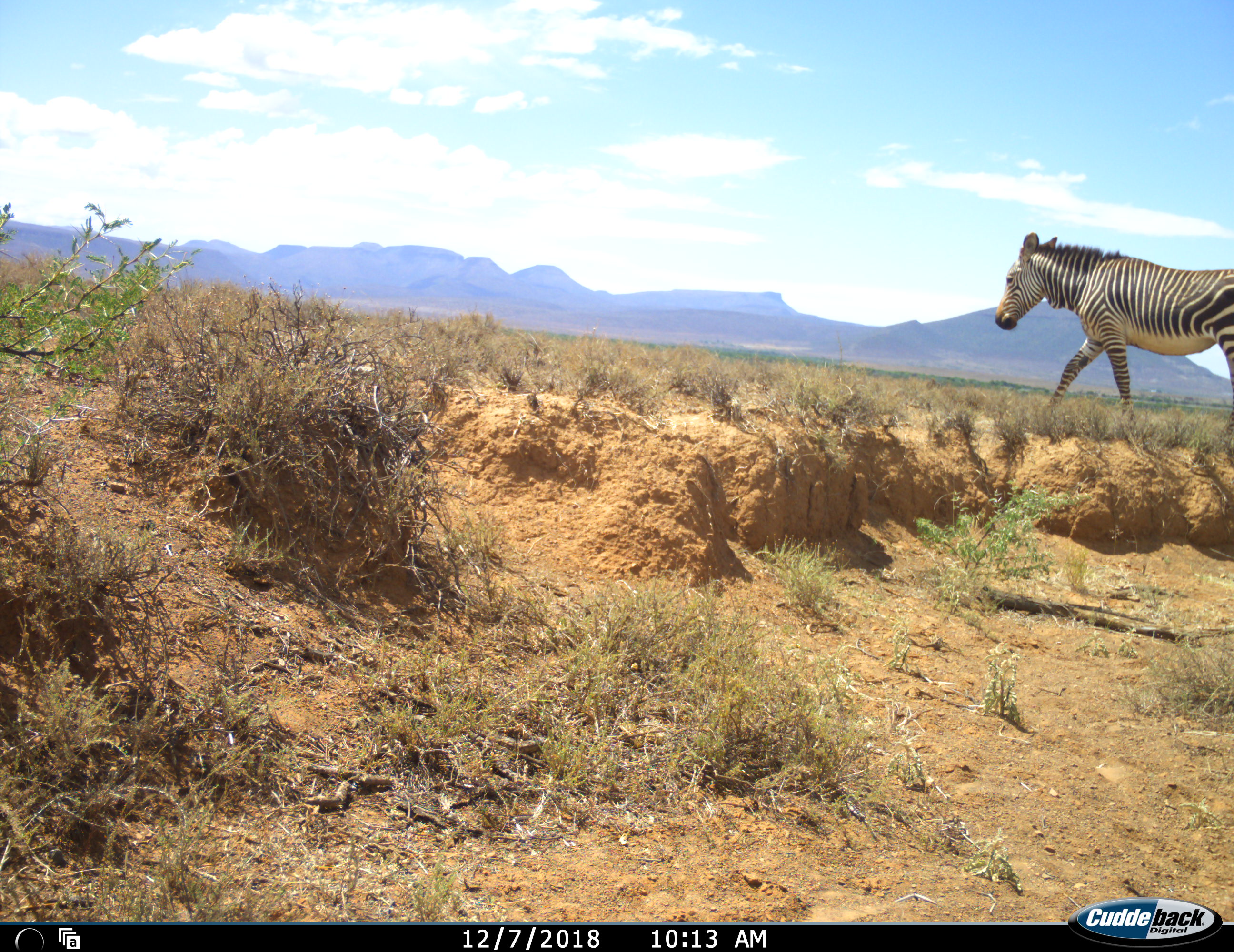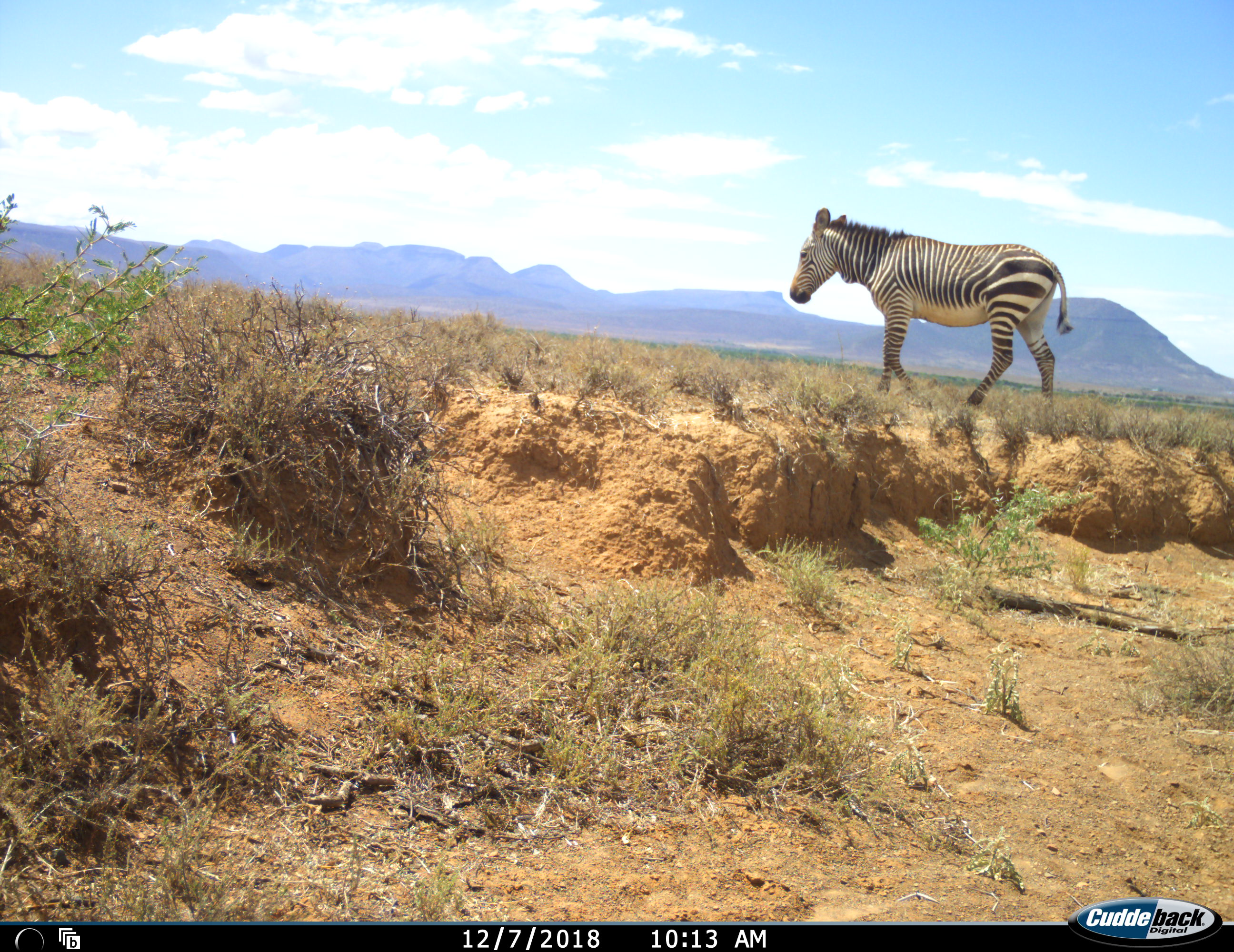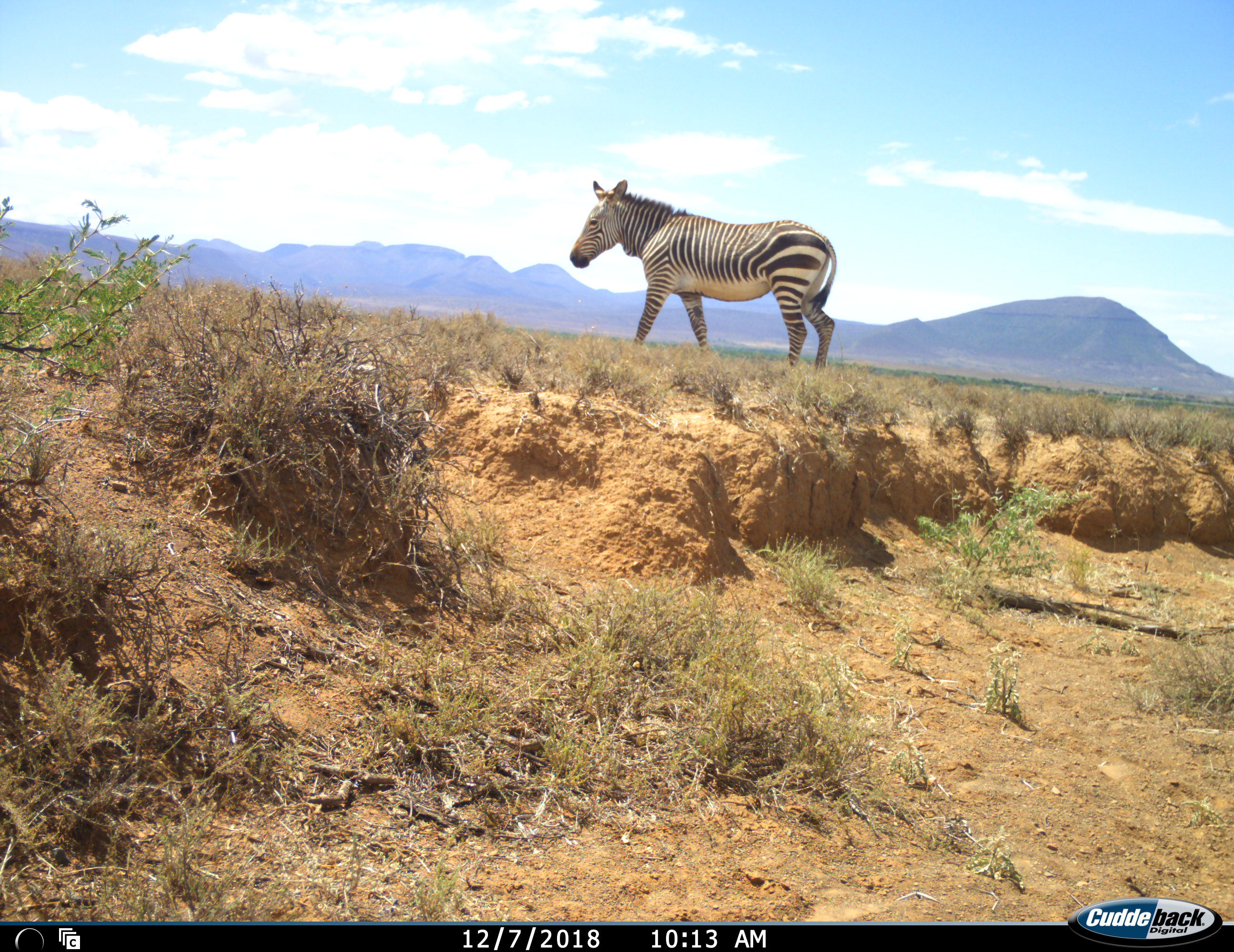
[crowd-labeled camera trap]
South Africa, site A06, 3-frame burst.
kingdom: Animalia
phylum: Chordata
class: Mammalia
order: Perissodactyla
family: Equidae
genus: Equus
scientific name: Equus zebra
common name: mountain zebra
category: zebramountain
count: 1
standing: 0%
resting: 0%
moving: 100%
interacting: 0%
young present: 0%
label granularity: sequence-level